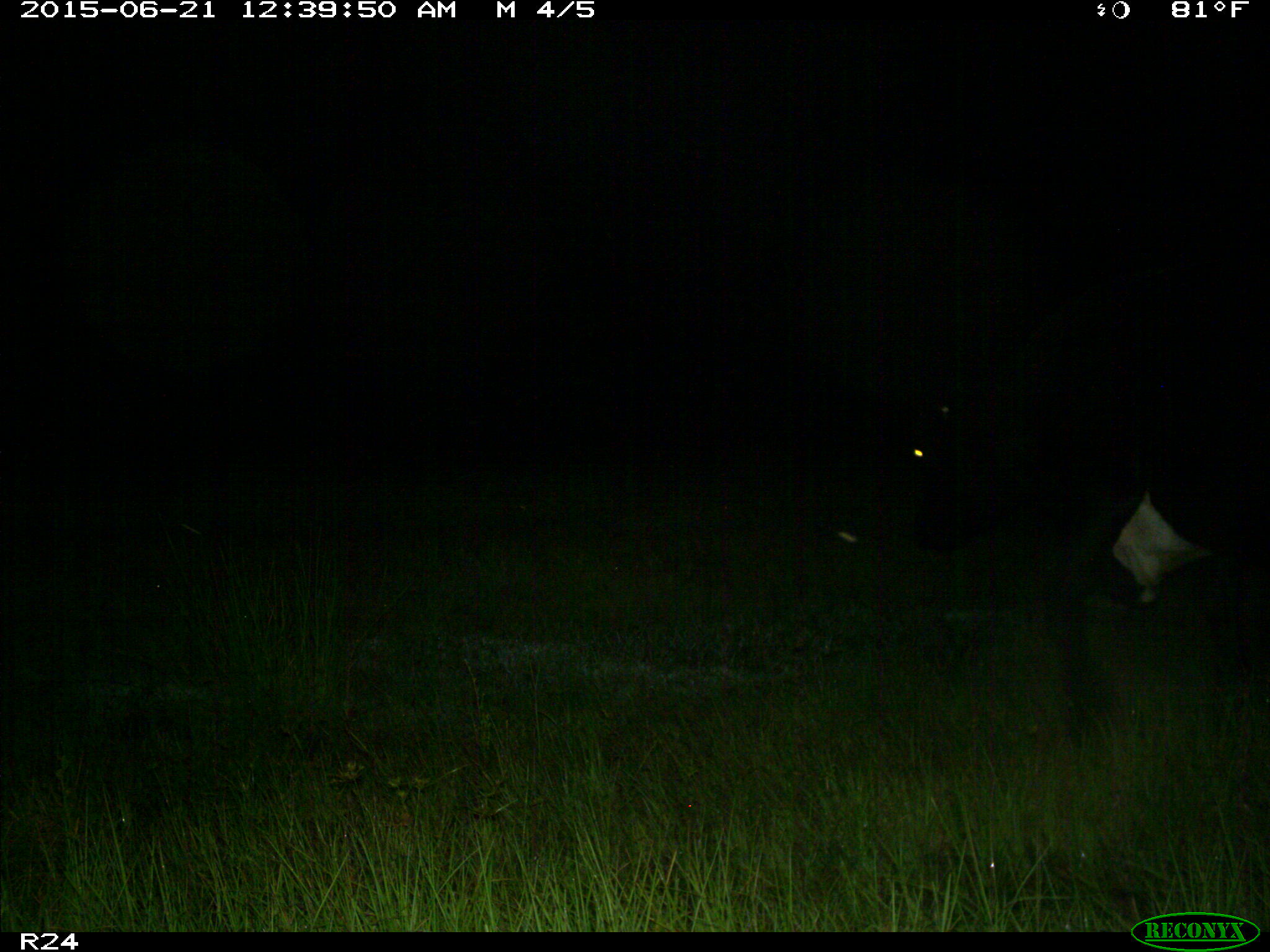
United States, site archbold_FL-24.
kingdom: Animalia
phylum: Chordata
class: Mammalia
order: Artiodactyla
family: Bovidae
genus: Bos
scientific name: Bos taurus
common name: domestic cow